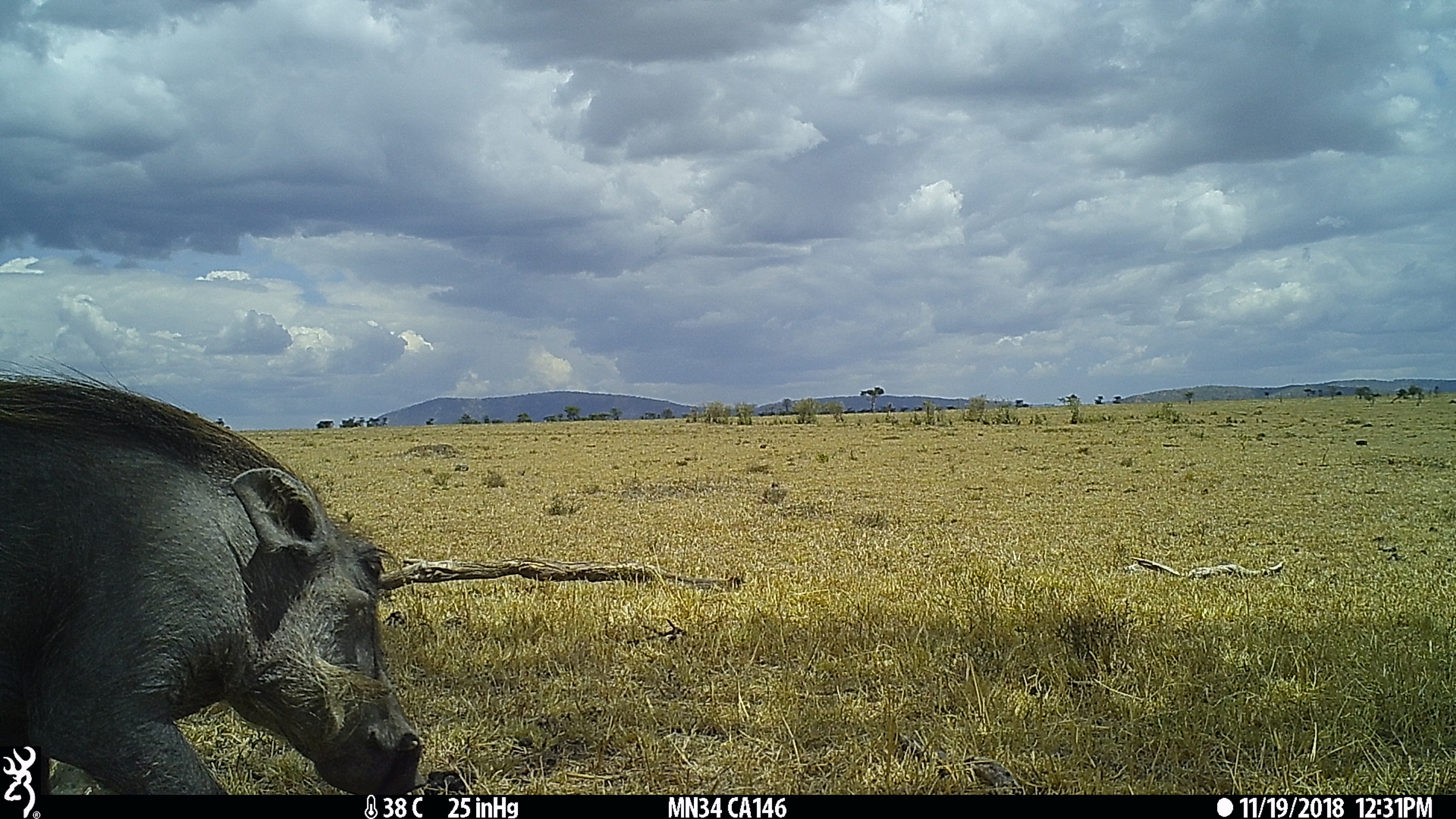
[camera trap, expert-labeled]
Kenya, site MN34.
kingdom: Animalia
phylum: Chordata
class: Mammalia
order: Artiodactyla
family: Suidae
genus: Phacochoerus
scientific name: Phacochoerus africanus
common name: common warthog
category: warthog